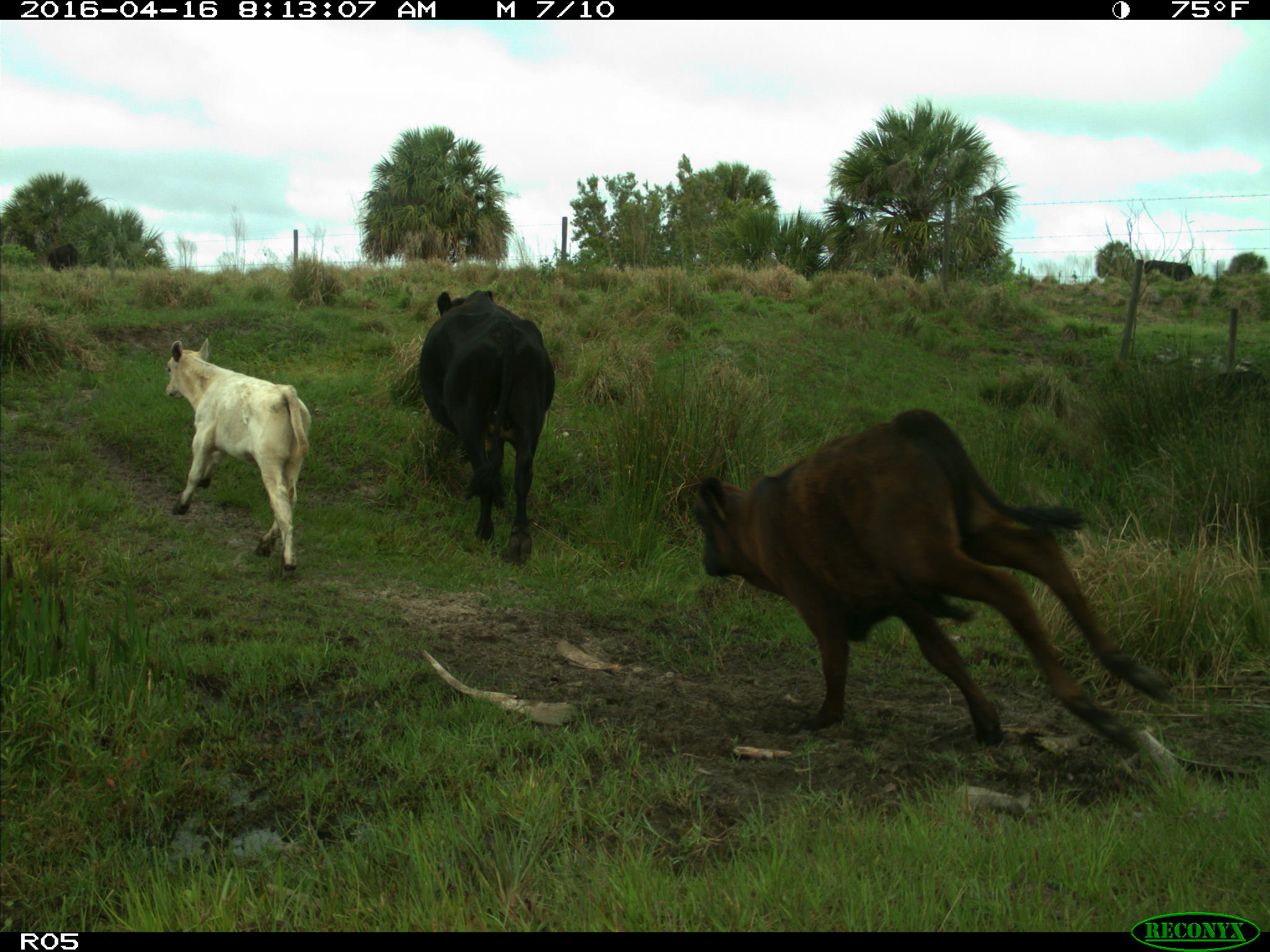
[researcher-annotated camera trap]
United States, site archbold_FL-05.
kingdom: Animalia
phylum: Chordata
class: Mammalia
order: Artiodactyla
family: Bovidae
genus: Bos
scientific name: Bos taurus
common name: domestic cow